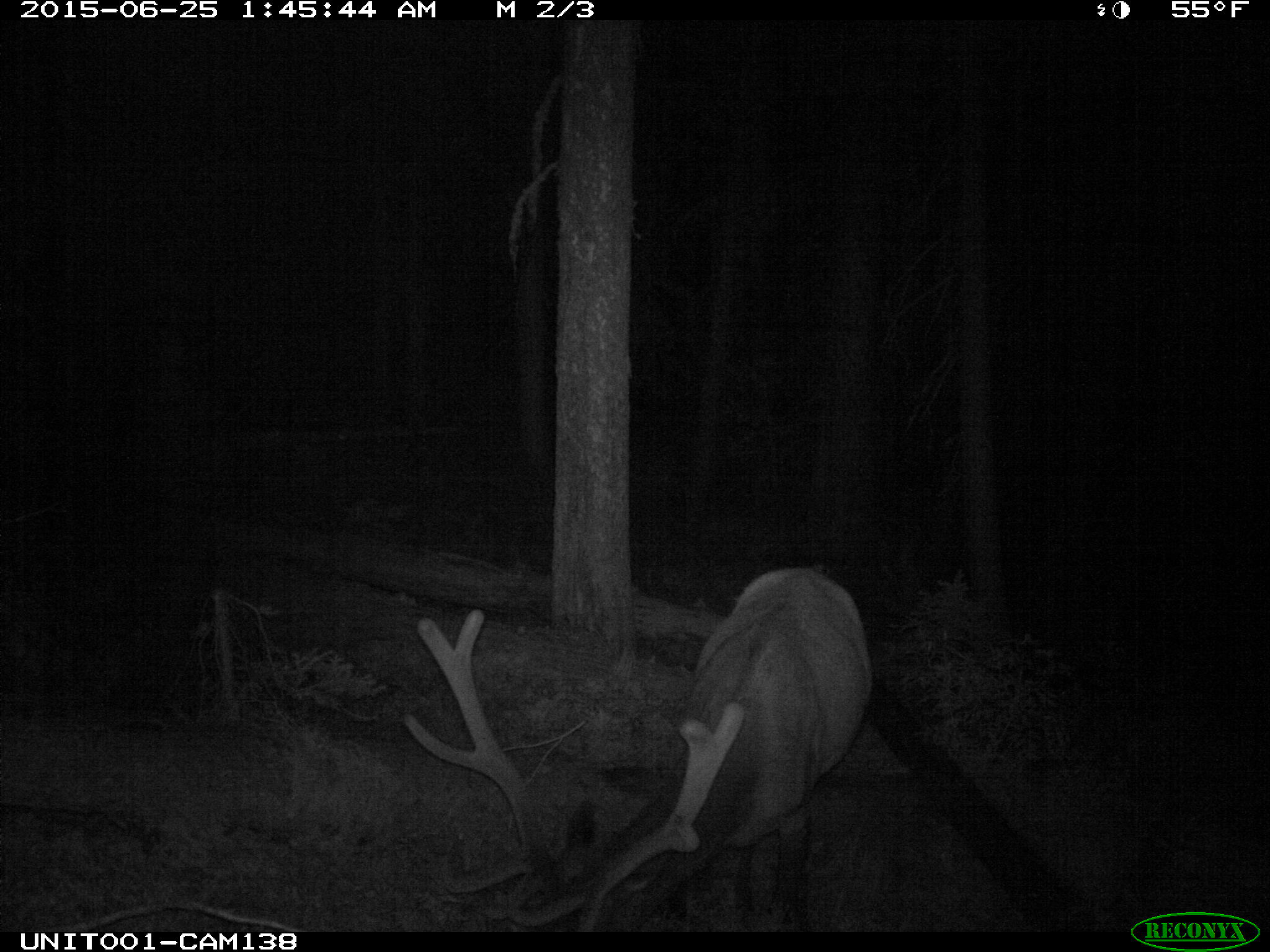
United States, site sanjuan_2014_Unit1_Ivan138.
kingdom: Animalia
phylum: Chordata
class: Mammalia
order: Artiodactyla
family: Cervidae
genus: Cervus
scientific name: Cervus elaphus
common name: red deer